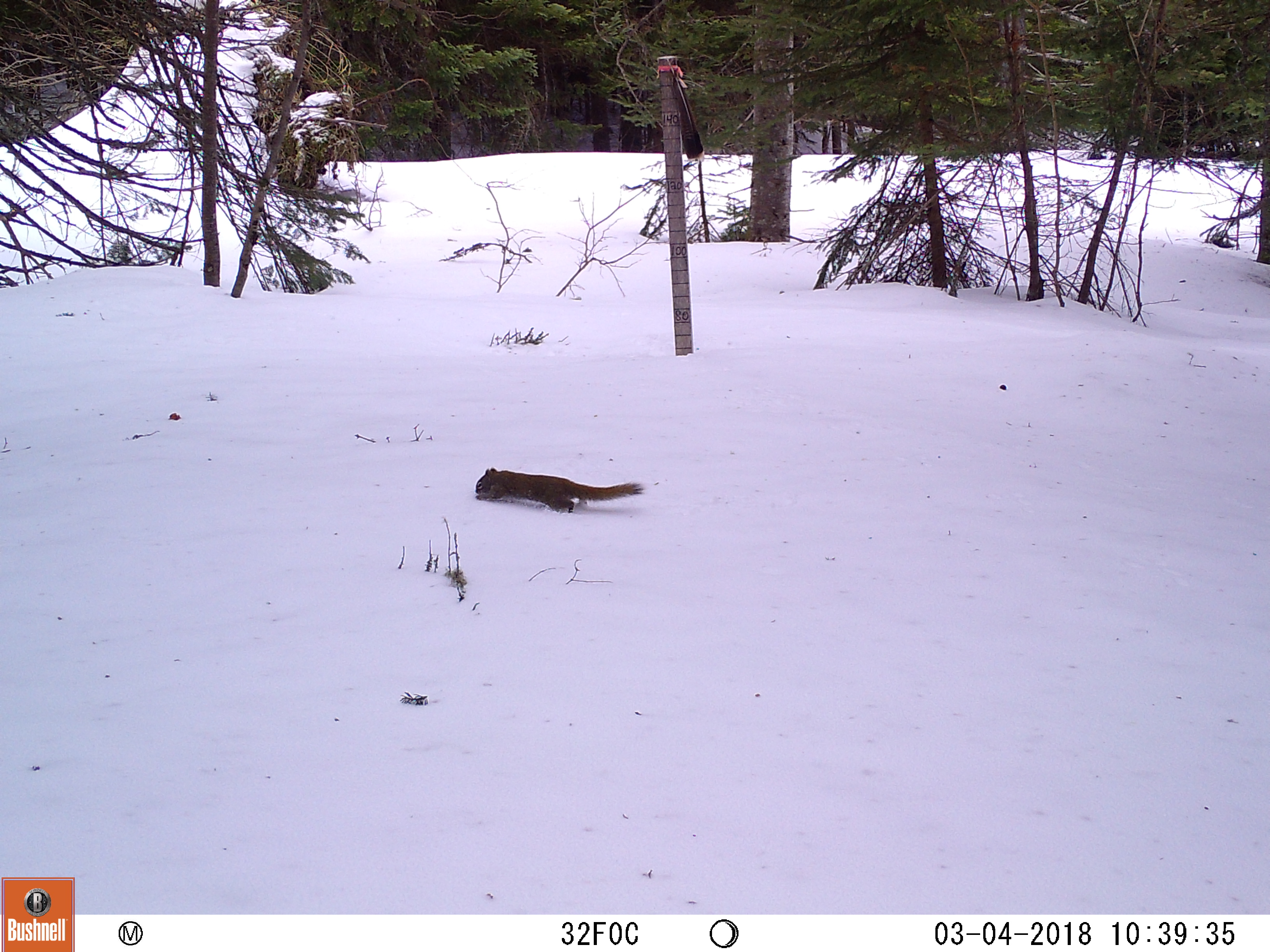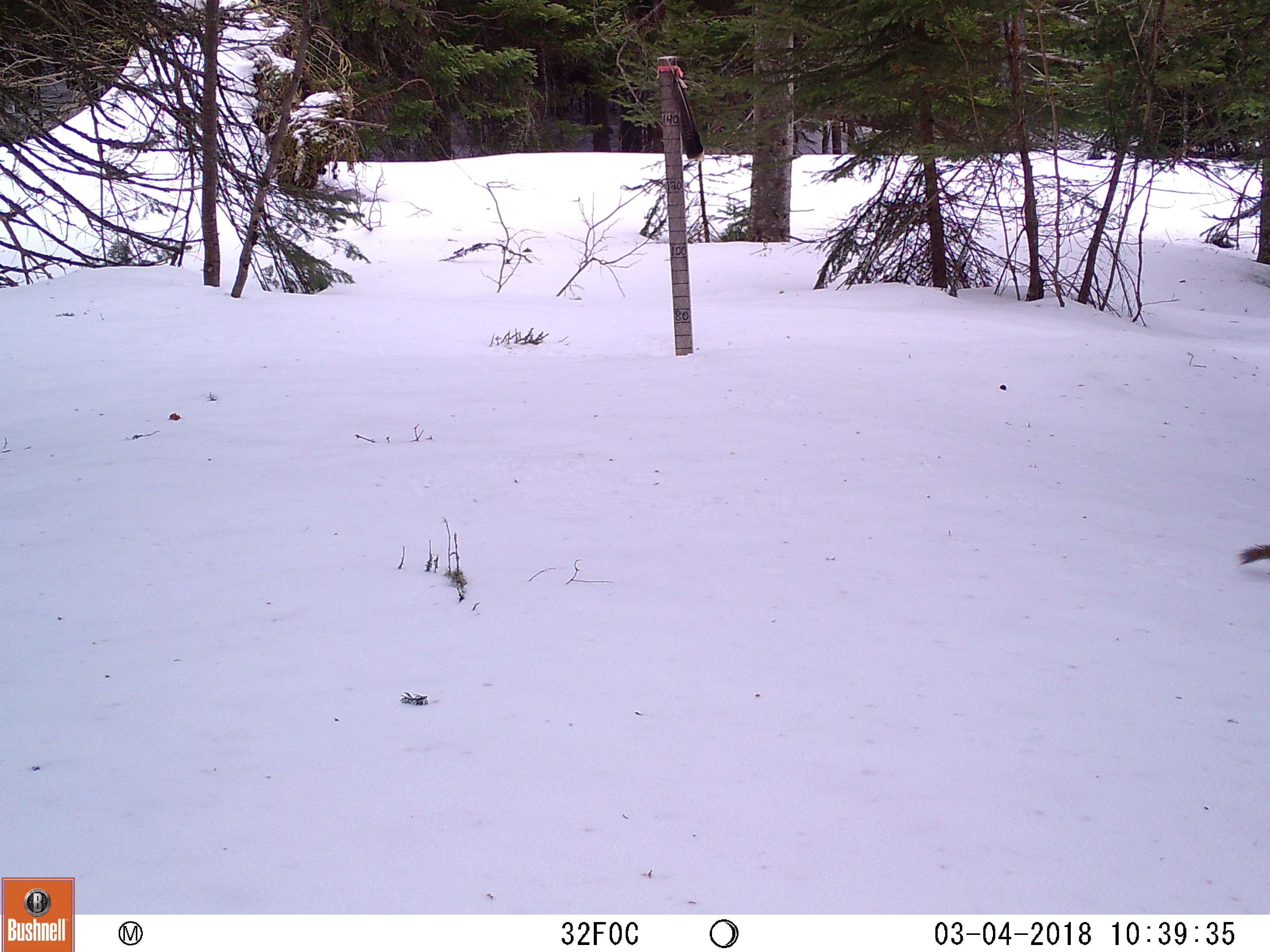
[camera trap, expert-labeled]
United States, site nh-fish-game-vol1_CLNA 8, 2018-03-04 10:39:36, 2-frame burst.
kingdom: Animalia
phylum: Chordata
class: Mammalia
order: Rodentia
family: Sciuridae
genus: Tamiasciurus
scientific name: Tamiasciurus hudsonicus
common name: red squirrel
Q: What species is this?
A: Red squirrel (Tamiasciurus hudsonicus).